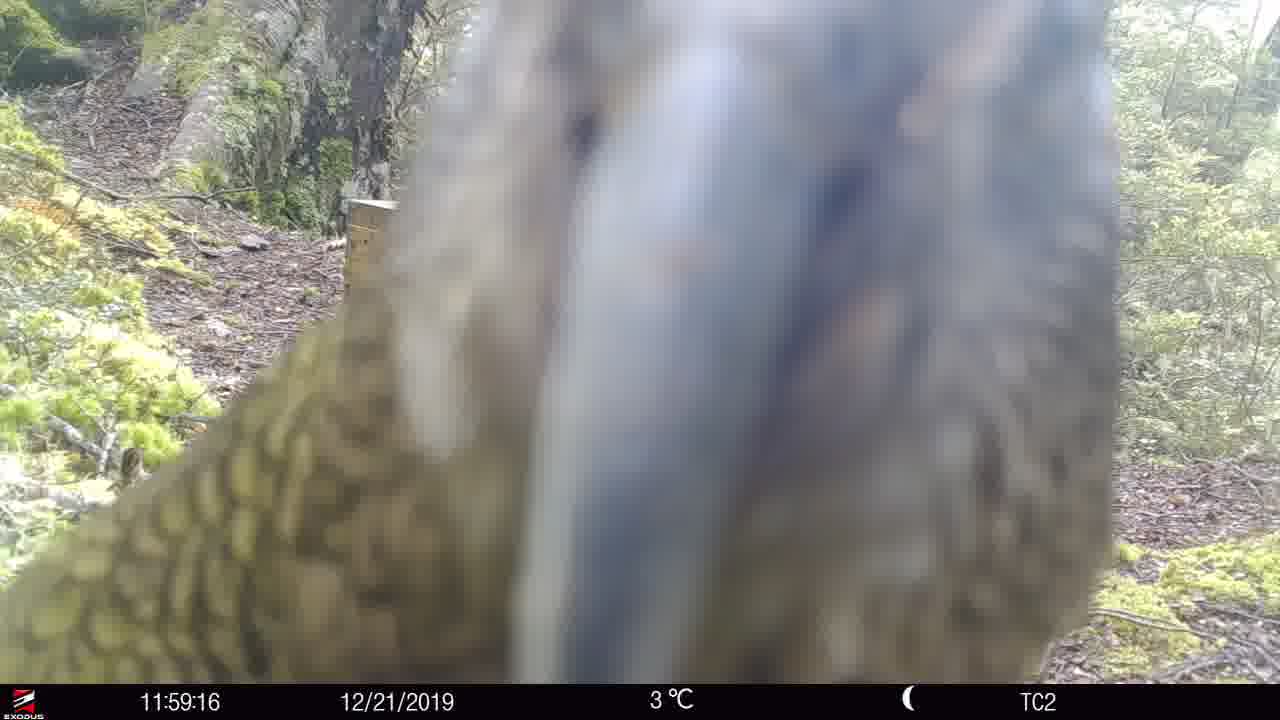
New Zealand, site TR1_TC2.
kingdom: Animalia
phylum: Chordata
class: Aves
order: Psittaciformes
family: Strigopidae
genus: Nestor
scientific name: Nestor notabilis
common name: kea